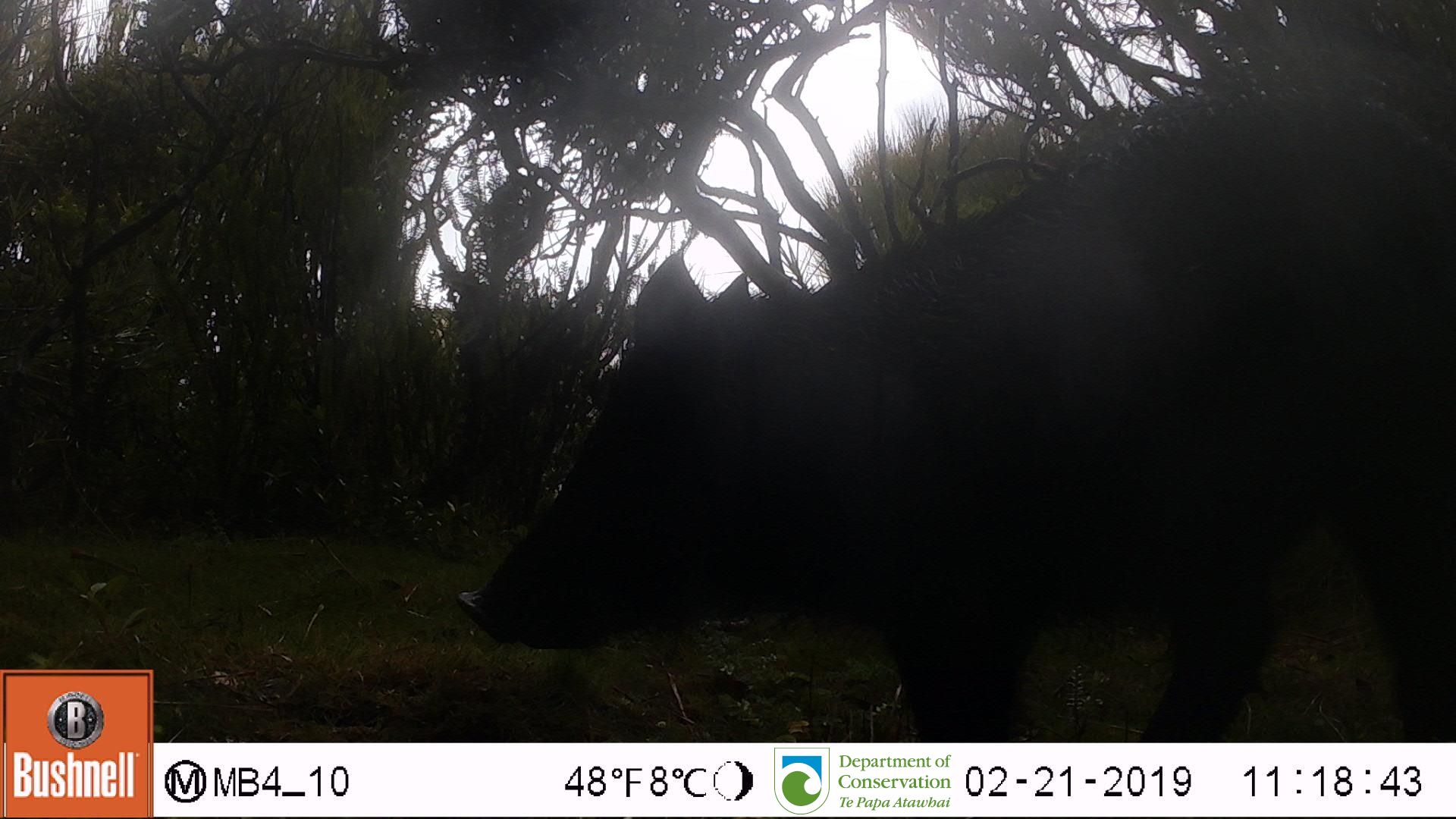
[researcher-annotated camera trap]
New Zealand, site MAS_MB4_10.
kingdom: Animalia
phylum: Chordata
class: Mammalia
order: Artiodactyla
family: Suidae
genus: Sus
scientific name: Sus scrofa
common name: pig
Pig (Sus scrofa).